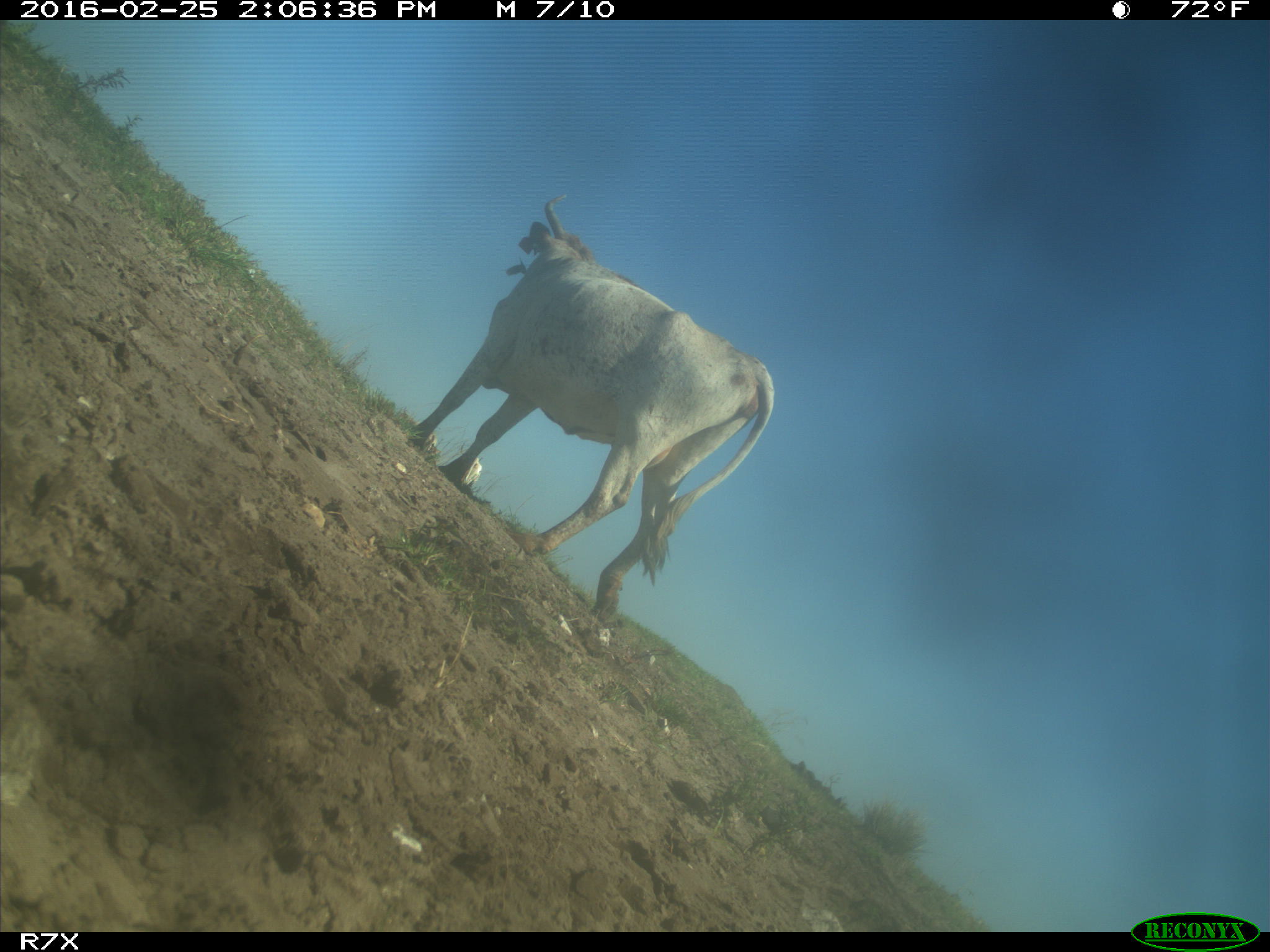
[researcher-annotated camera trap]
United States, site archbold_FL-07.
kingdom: Animalia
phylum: Chordata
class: Mammalia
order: Artiodactyla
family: Bovidae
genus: Bos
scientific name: Bos taurus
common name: domestic cow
Bos taurus (domestic cow).